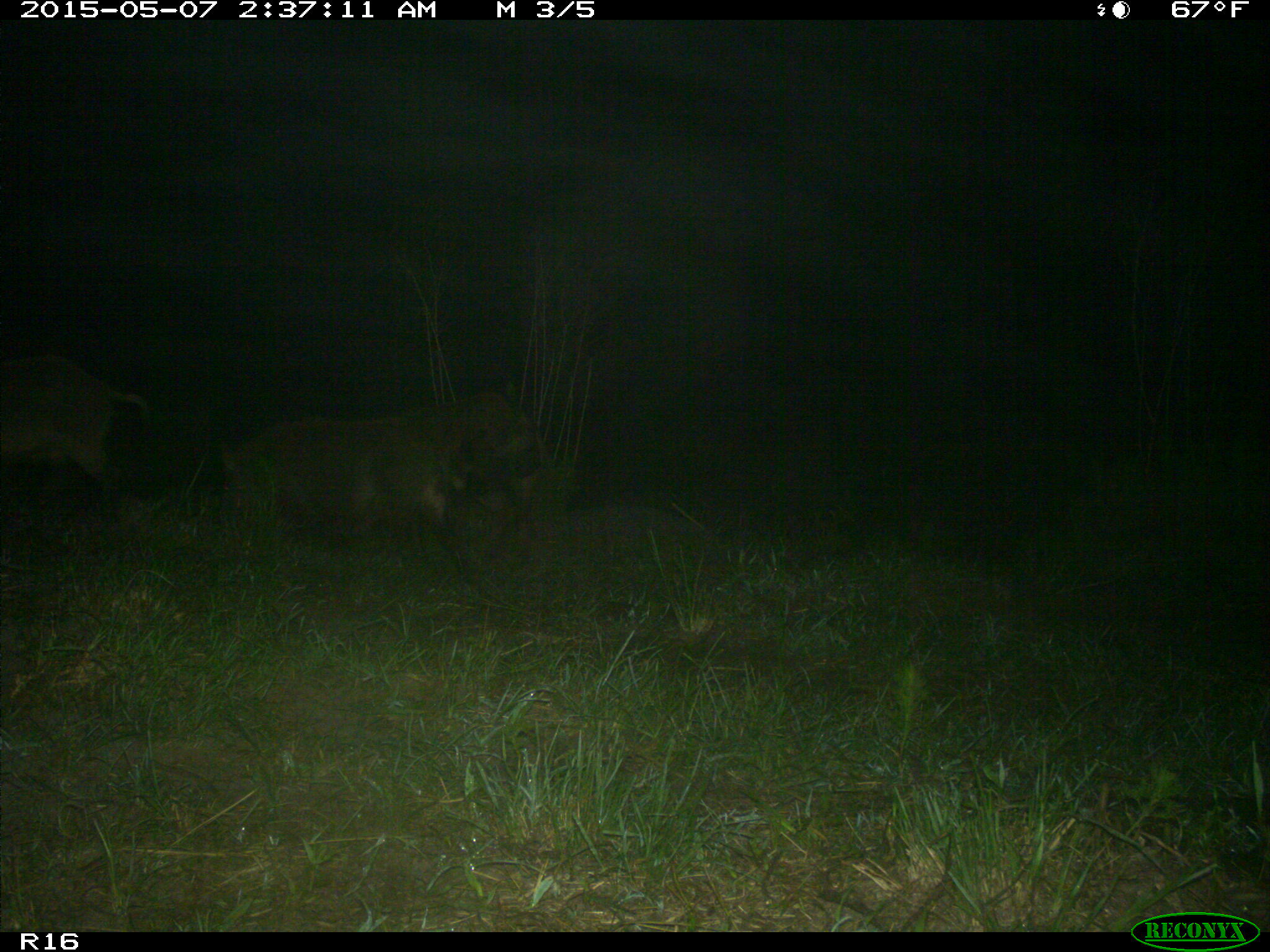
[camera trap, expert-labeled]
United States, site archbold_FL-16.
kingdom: Animalia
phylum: Chordata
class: Mammalia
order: Artiodactyla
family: Suidae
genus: Sus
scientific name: Sus scrofa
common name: wild boar